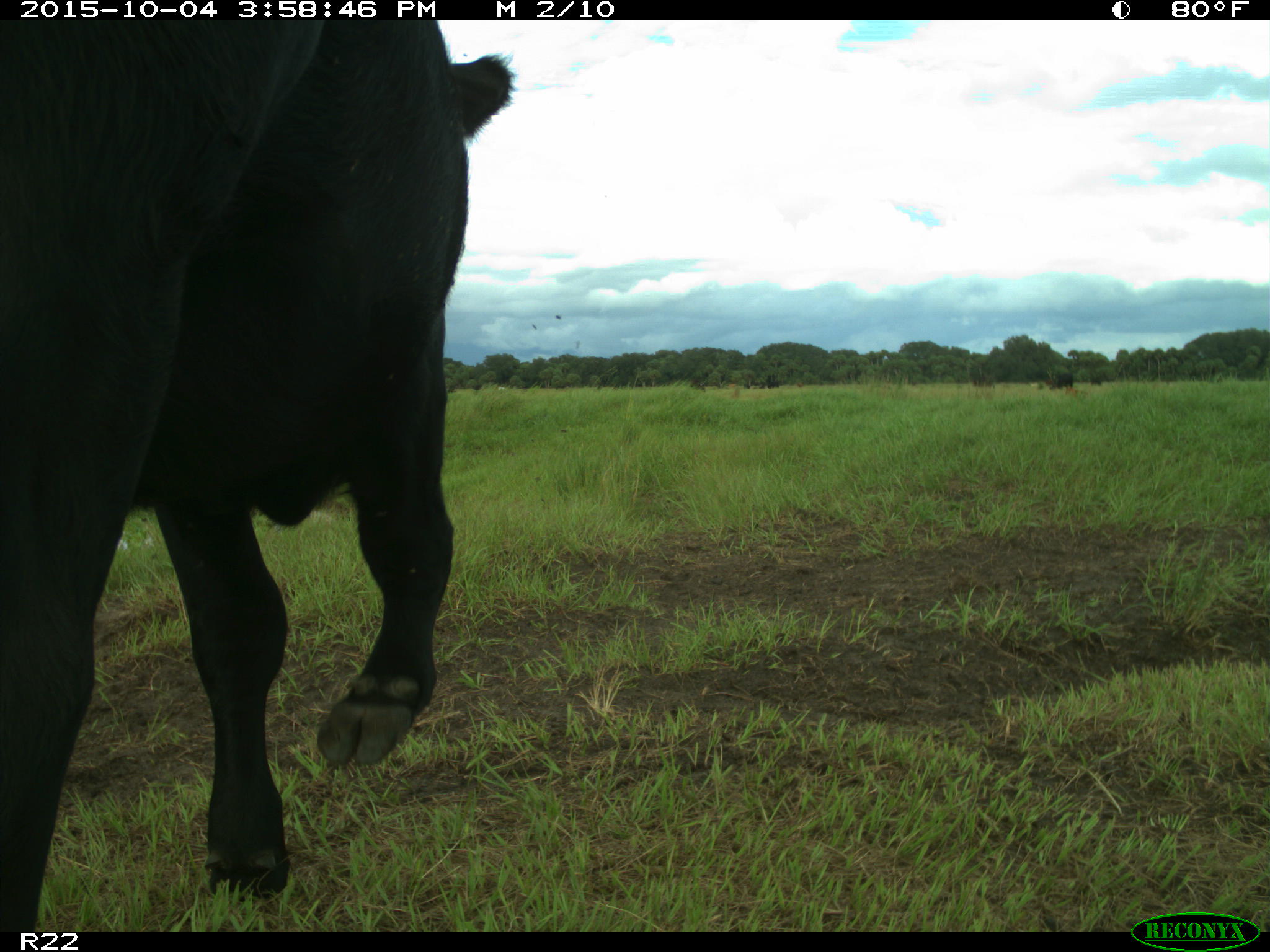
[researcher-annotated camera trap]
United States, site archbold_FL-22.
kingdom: Animalia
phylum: Chordata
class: Mammalia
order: Artiodactyla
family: Bovidae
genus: Bos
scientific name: Bos taurus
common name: domestic cow